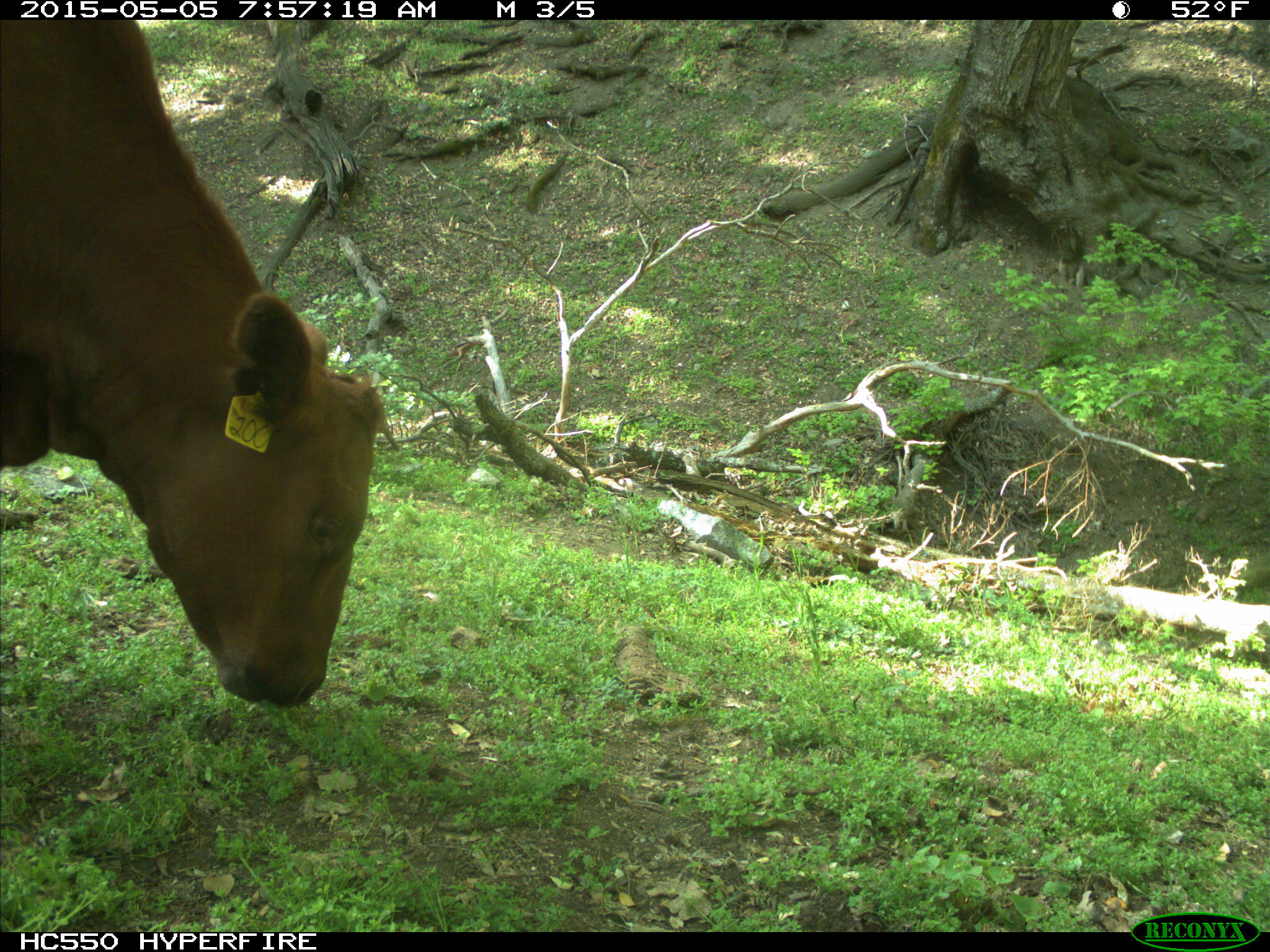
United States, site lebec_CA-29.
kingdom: Animalia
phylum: Chordata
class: Mammalia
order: Artiodactyla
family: Bovidae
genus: Bos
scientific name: Bos taurus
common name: domestic cow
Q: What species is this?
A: Bos taurus (domestic cow).